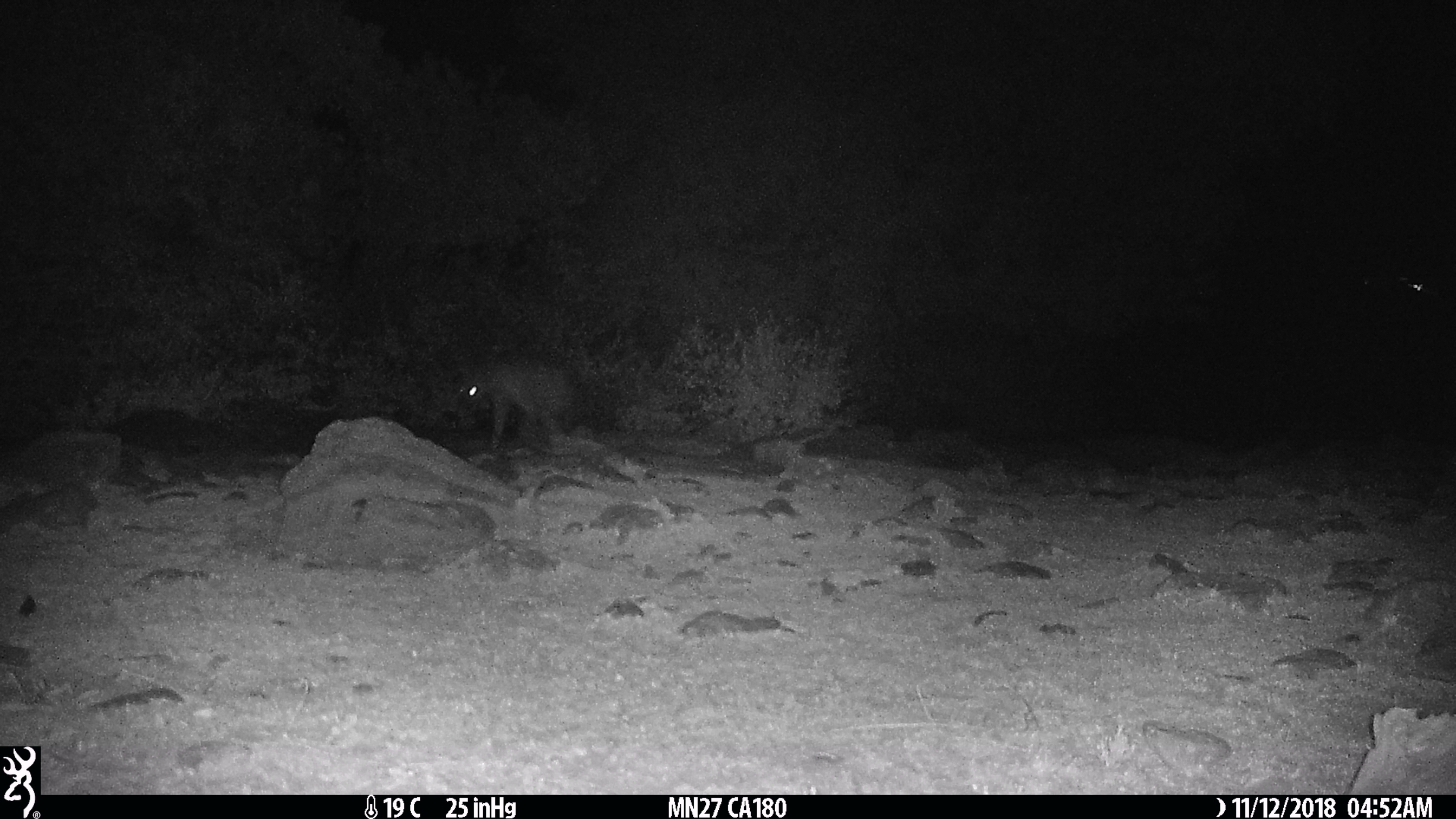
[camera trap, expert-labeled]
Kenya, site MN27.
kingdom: Animalia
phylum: Chordata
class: Mammalia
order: Carnivora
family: Hyaenidae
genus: Crocuta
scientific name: Crocuta crocuta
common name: spotted hyena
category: hyena spotted